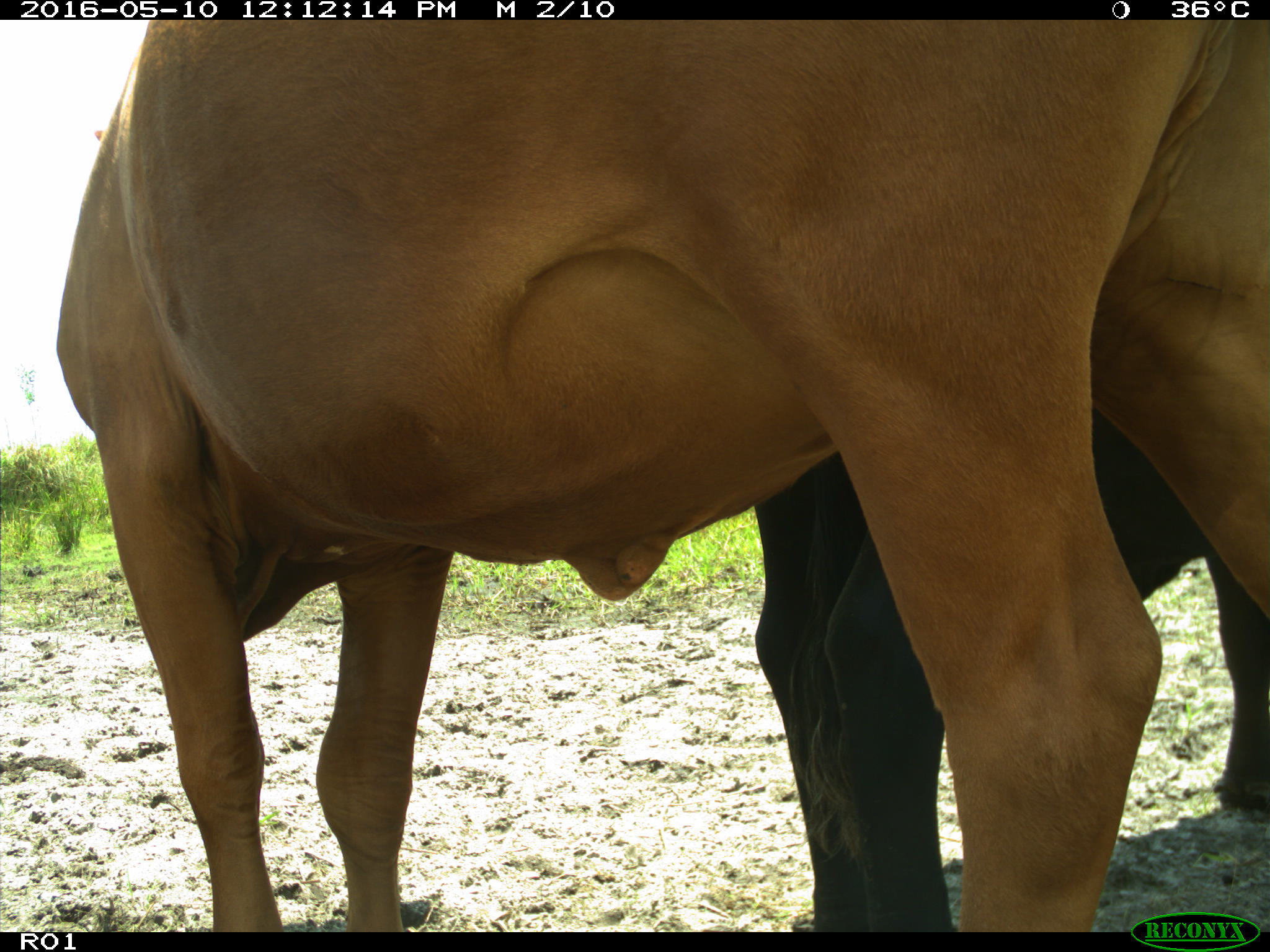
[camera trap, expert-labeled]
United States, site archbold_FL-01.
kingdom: Animalia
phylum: Chordata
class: Mammalia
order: Artiodactyla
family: Bovidae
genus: Bos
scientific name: Bos taurus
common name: domestic cow